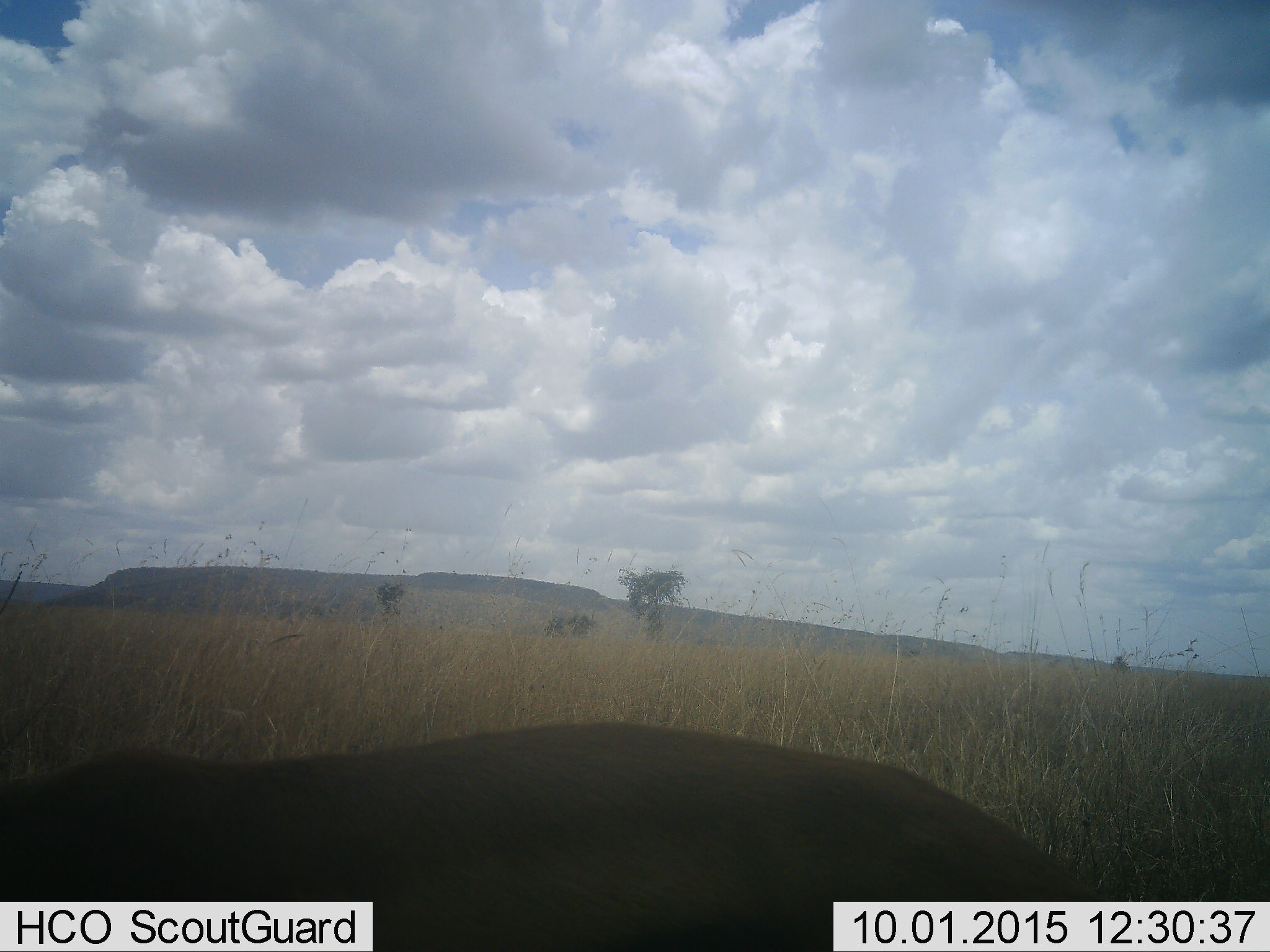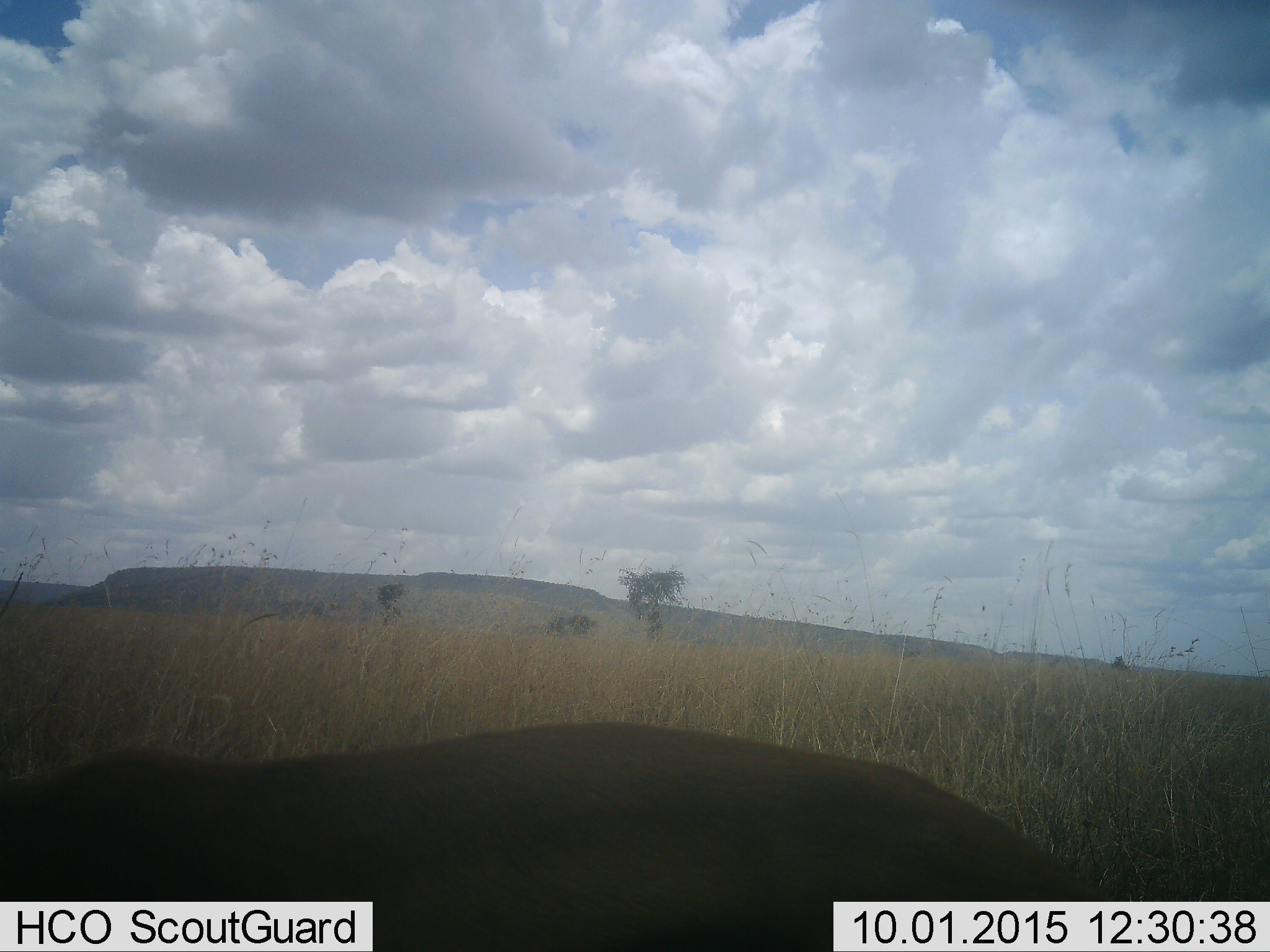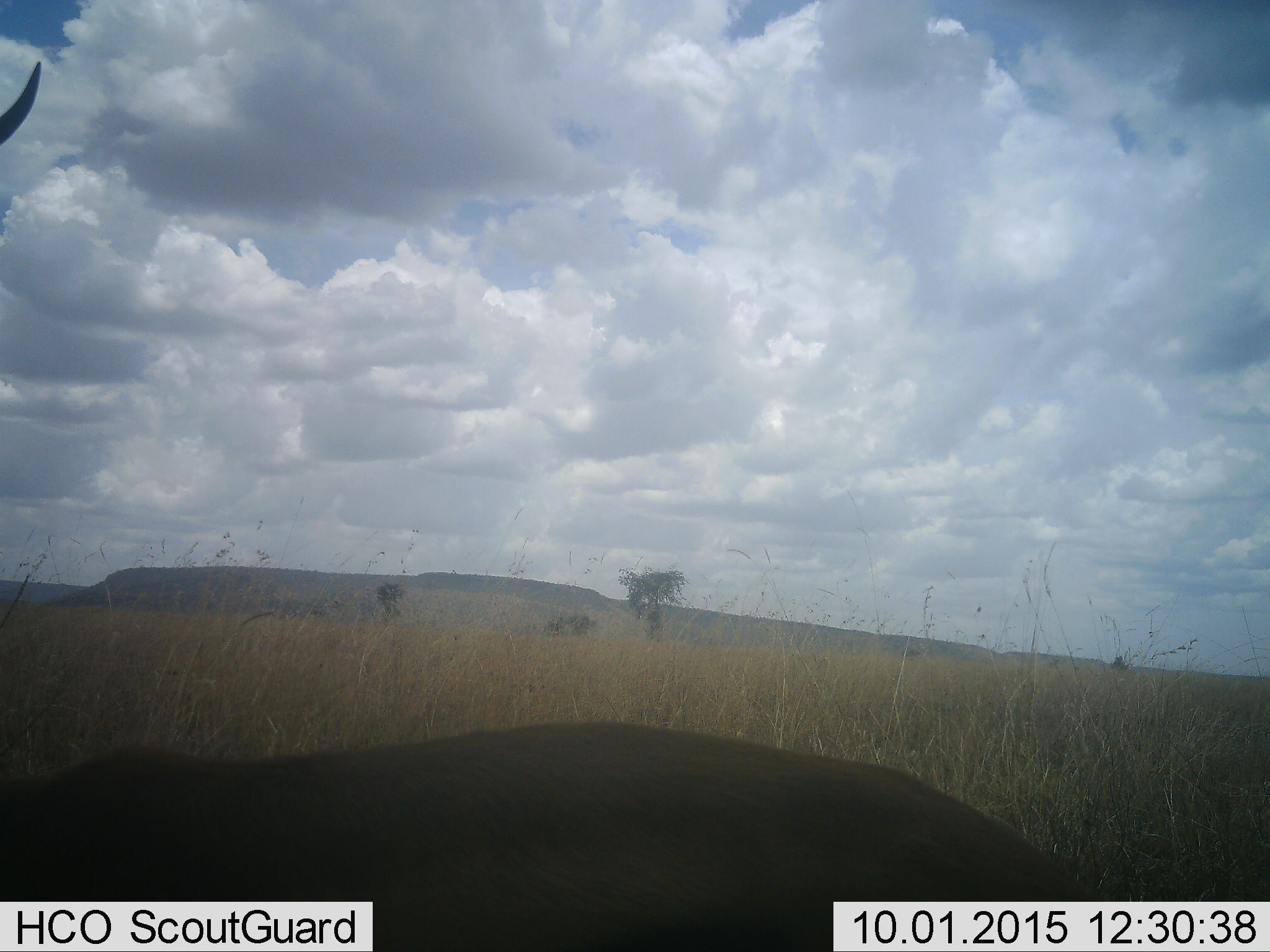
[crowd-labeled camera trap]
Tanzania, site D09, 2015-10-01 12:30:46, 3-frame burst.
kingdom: Animalia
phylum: Chordata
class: Mammalia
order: Artiodactyla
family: Bovidae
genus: Eudorcas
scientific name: Eudorcas thomsonii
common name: thomson's gazelle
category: gazellethomsons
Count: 1.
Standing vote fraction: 83%.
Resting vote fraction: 0%.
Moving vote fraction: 0%.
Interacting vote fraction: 0%.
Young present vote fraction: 0%.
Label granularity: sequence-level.